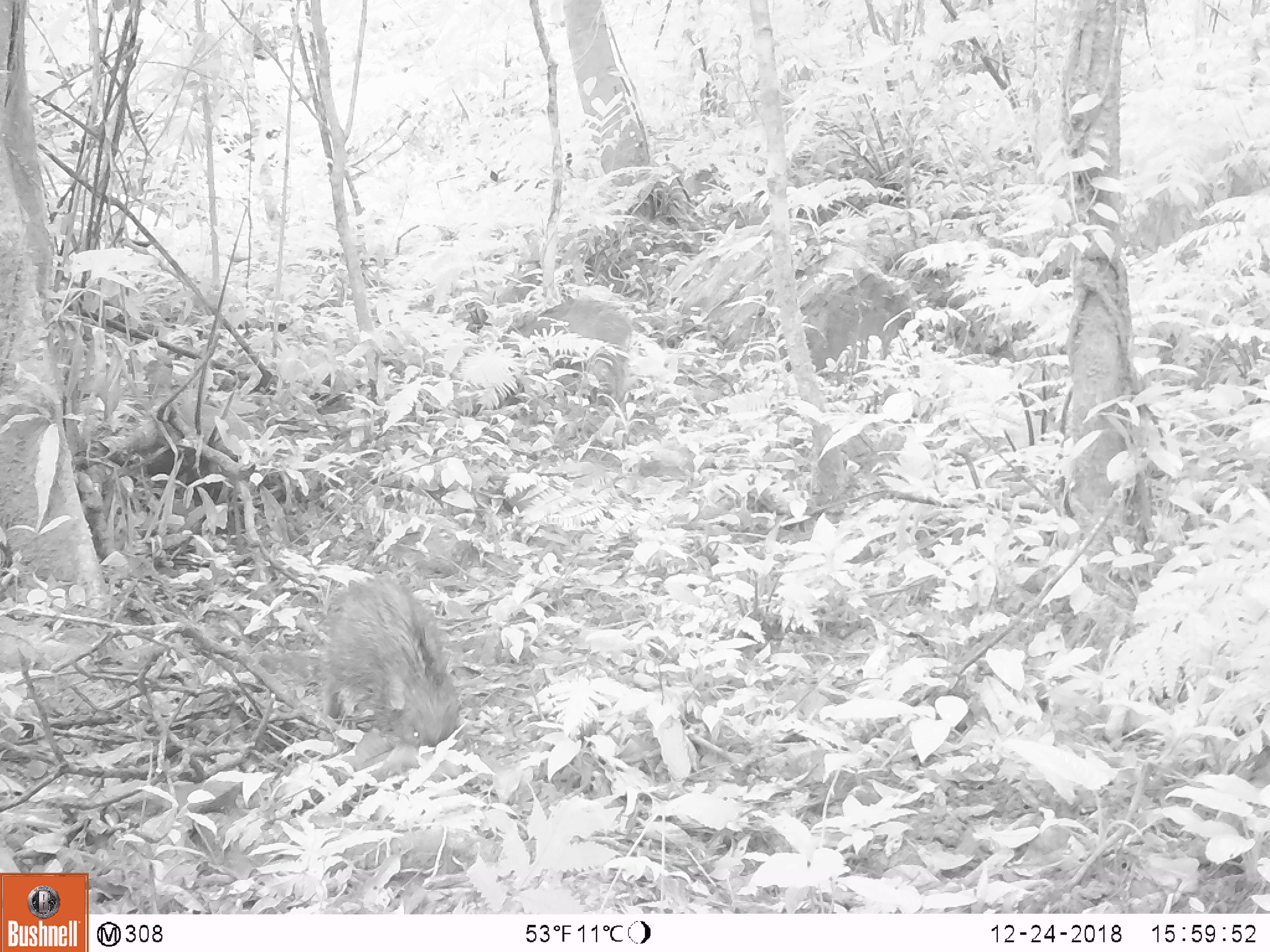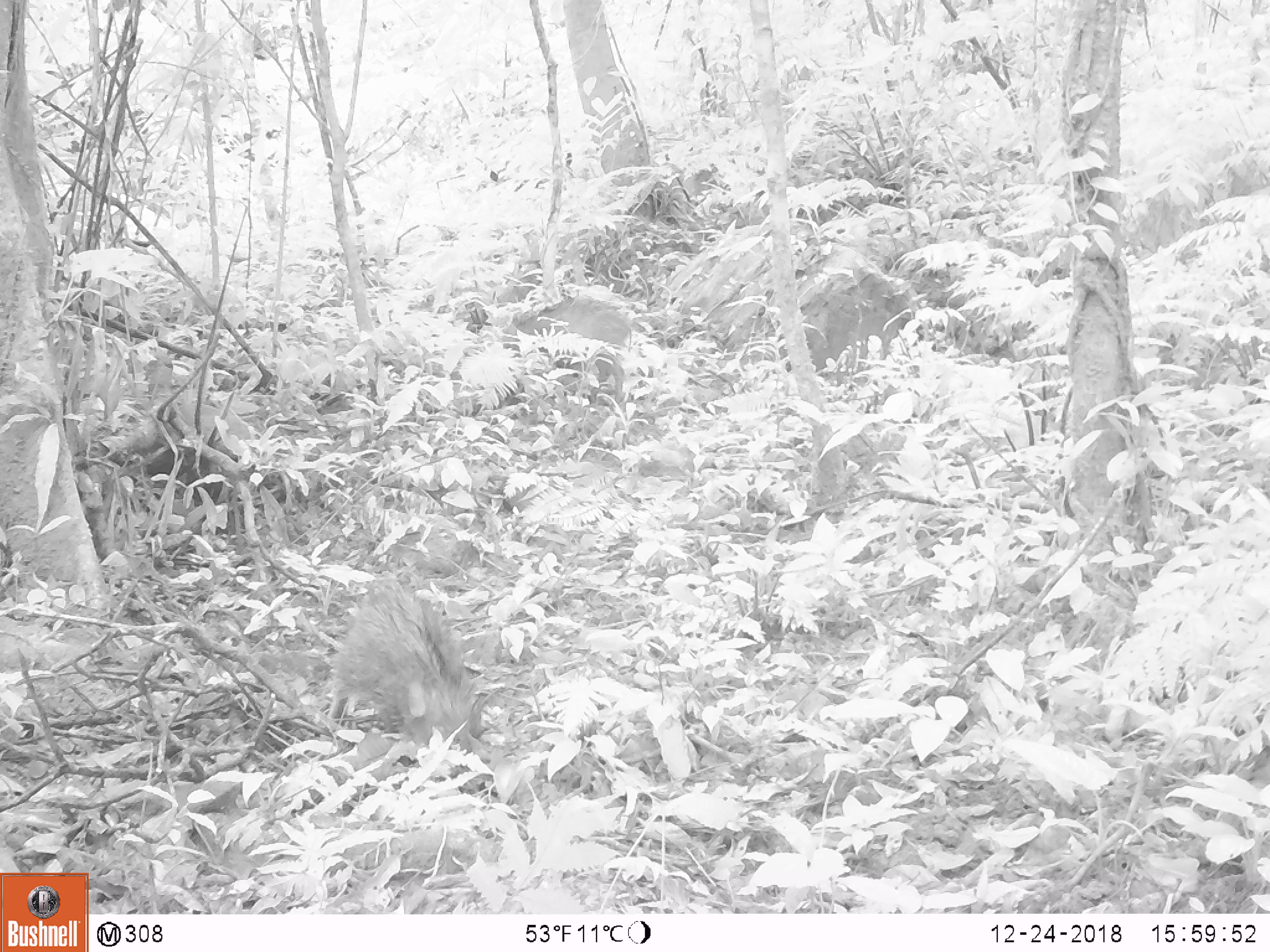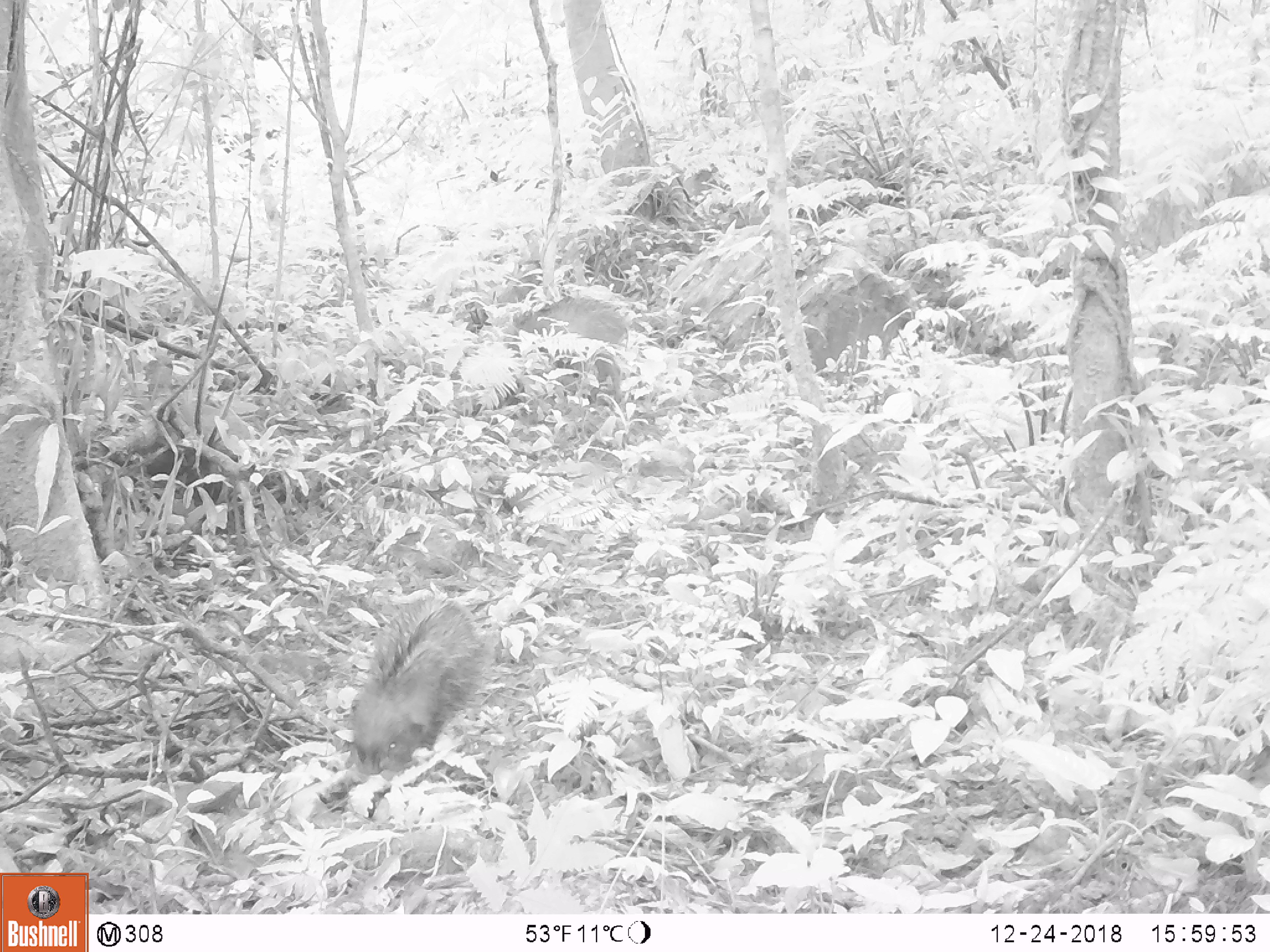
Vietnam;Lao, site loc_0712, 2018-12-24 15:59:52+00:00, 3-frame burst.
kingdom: Animalia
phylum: Chordata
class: Mammalia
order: Artiodactyla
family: Suidae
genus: Sus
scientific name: Sus scrofa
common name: eurasian wild pig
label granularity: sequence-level